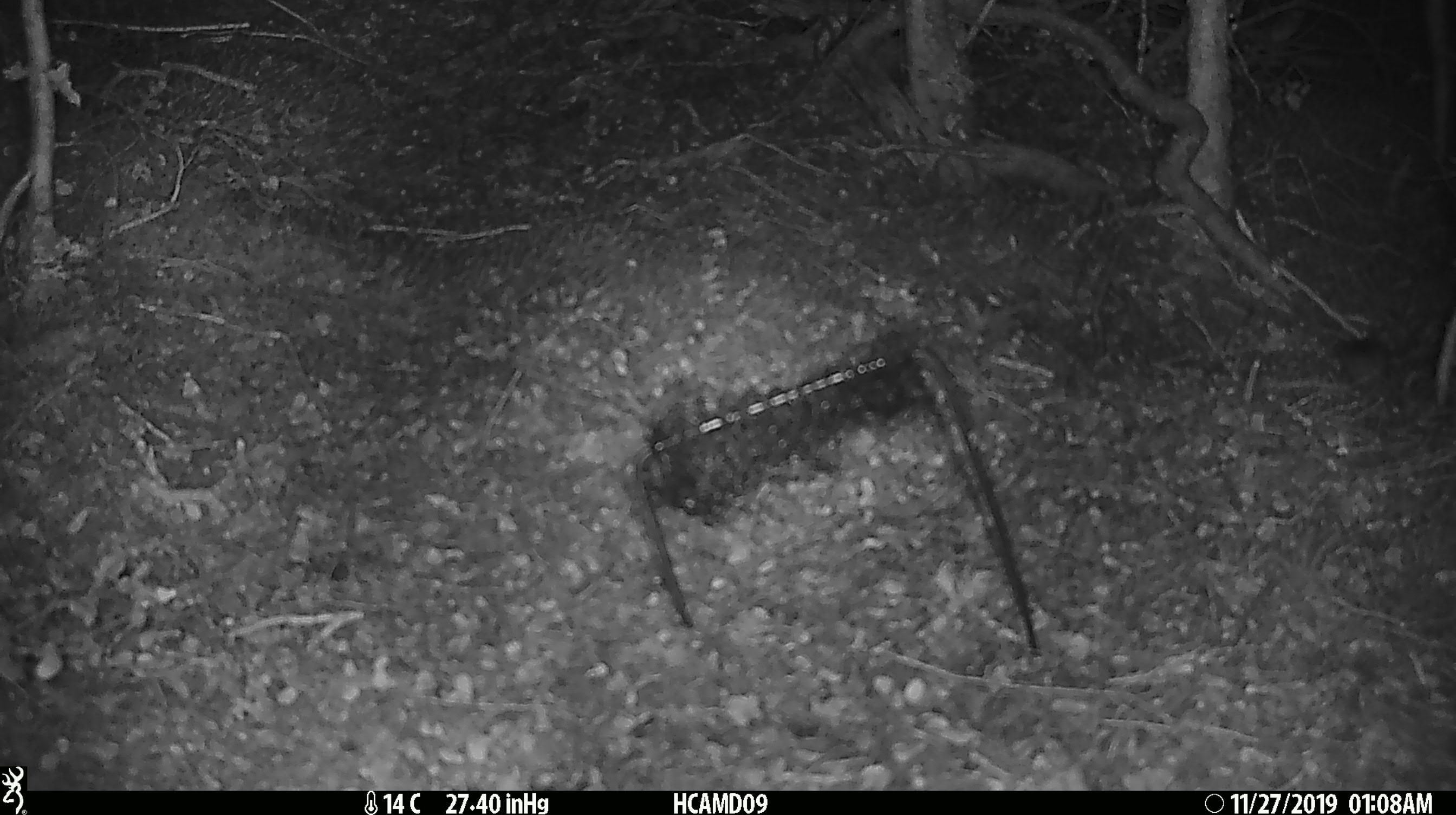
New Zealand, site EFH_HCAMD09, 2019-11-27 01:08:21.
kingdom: Animalia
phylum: Chordata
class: Mammalia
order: Rodentia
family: Muridae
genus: Mus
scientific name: Mus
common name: mouse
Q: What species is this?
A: Mouse (Mus).